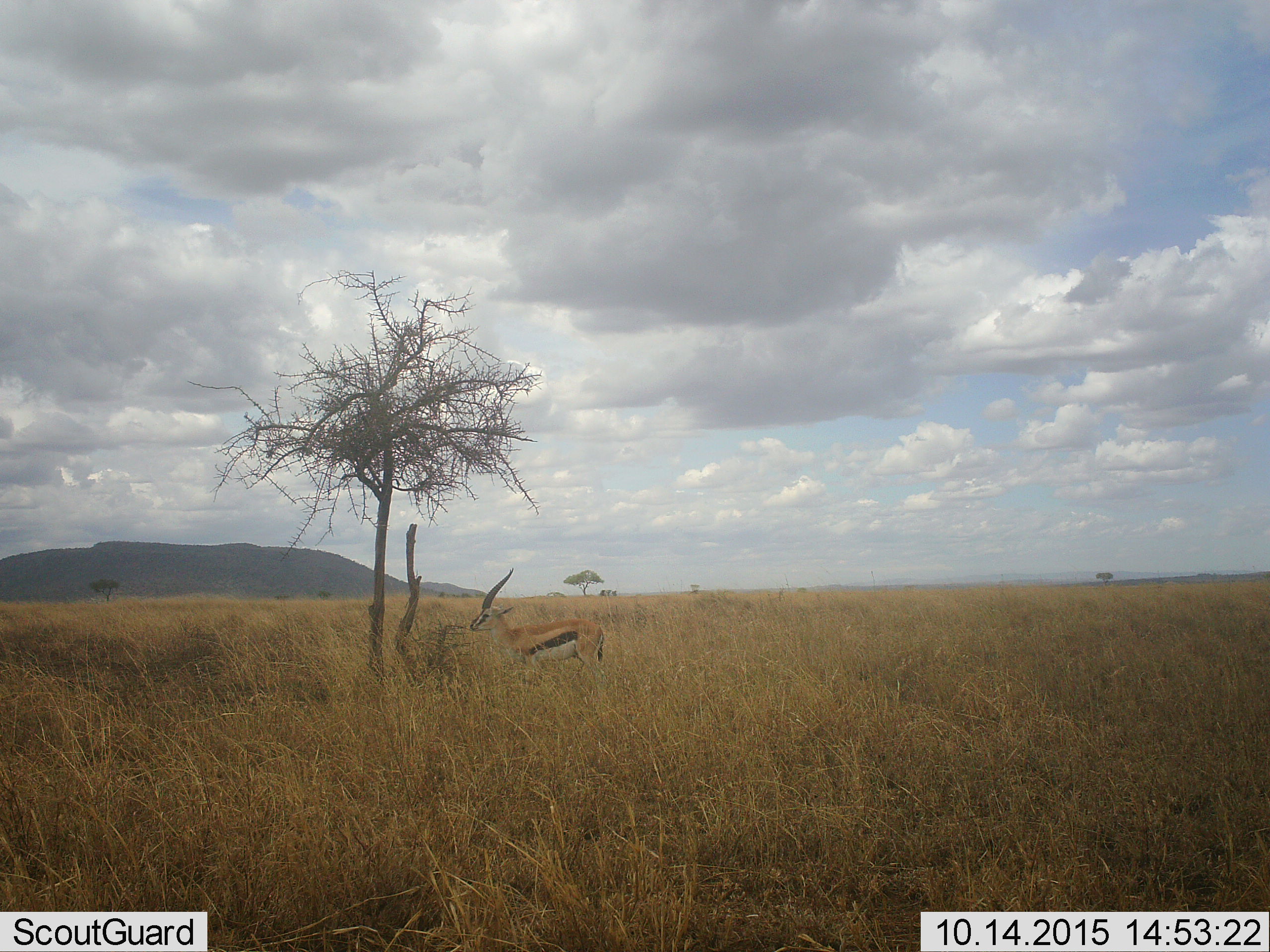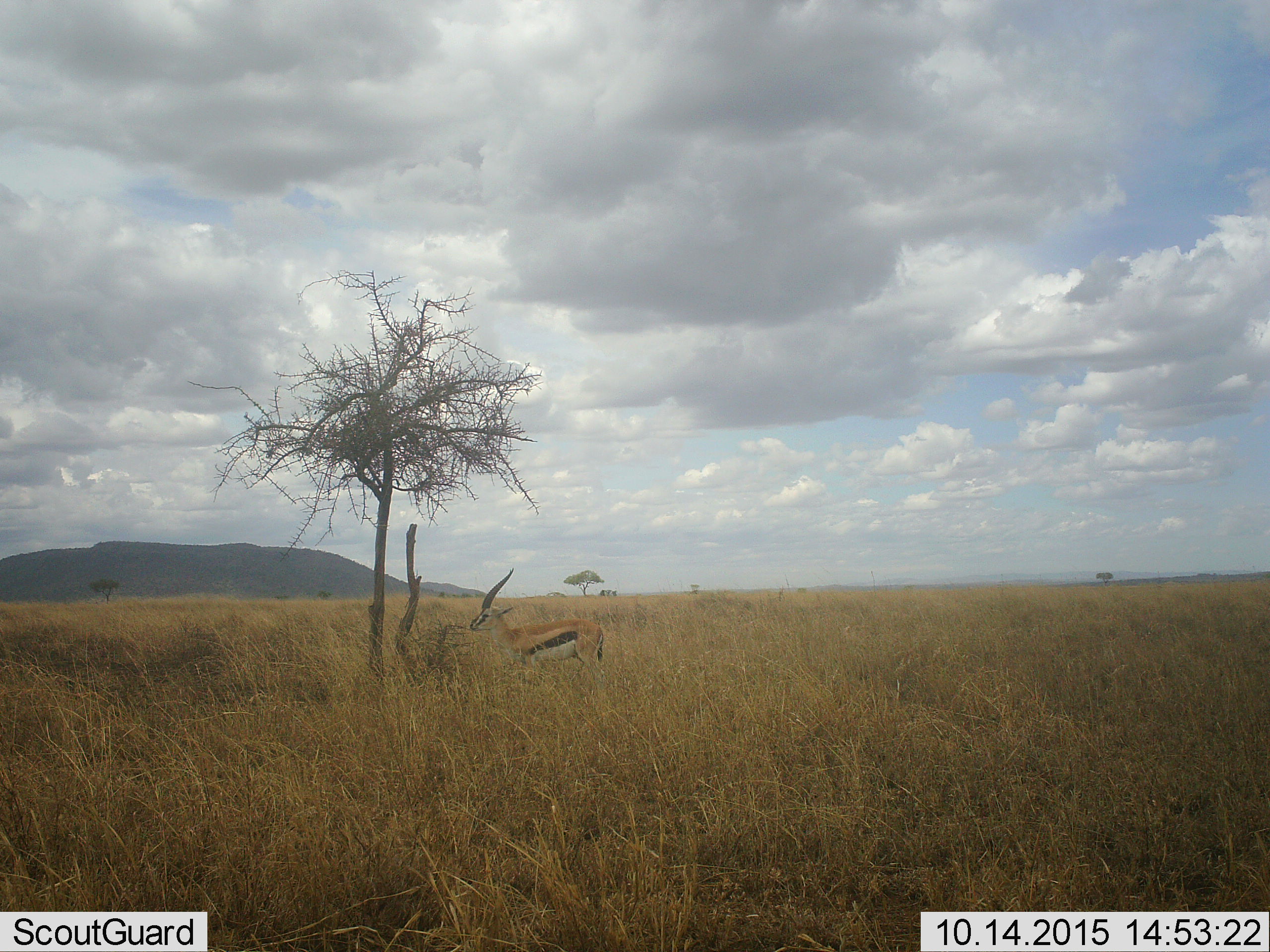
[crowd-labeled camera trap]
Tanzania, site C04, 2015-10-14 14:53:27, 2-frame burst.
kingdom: Animalia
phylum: Chordata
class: Mammalia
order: Artiodactyla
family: Bovidae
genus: Eudorcas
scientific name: Eudorcas thomsonii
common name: thomson's gazelle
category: gazellethomsons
Gazellethomsons (thomson's gazelle) (Eudorcas thomsonii), count 1. Behavior (volunteer vote fractions): standing 94%, resting 0%, moving 0%, interacting 0%. Young present (vote fraction): 0%. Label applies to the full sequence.